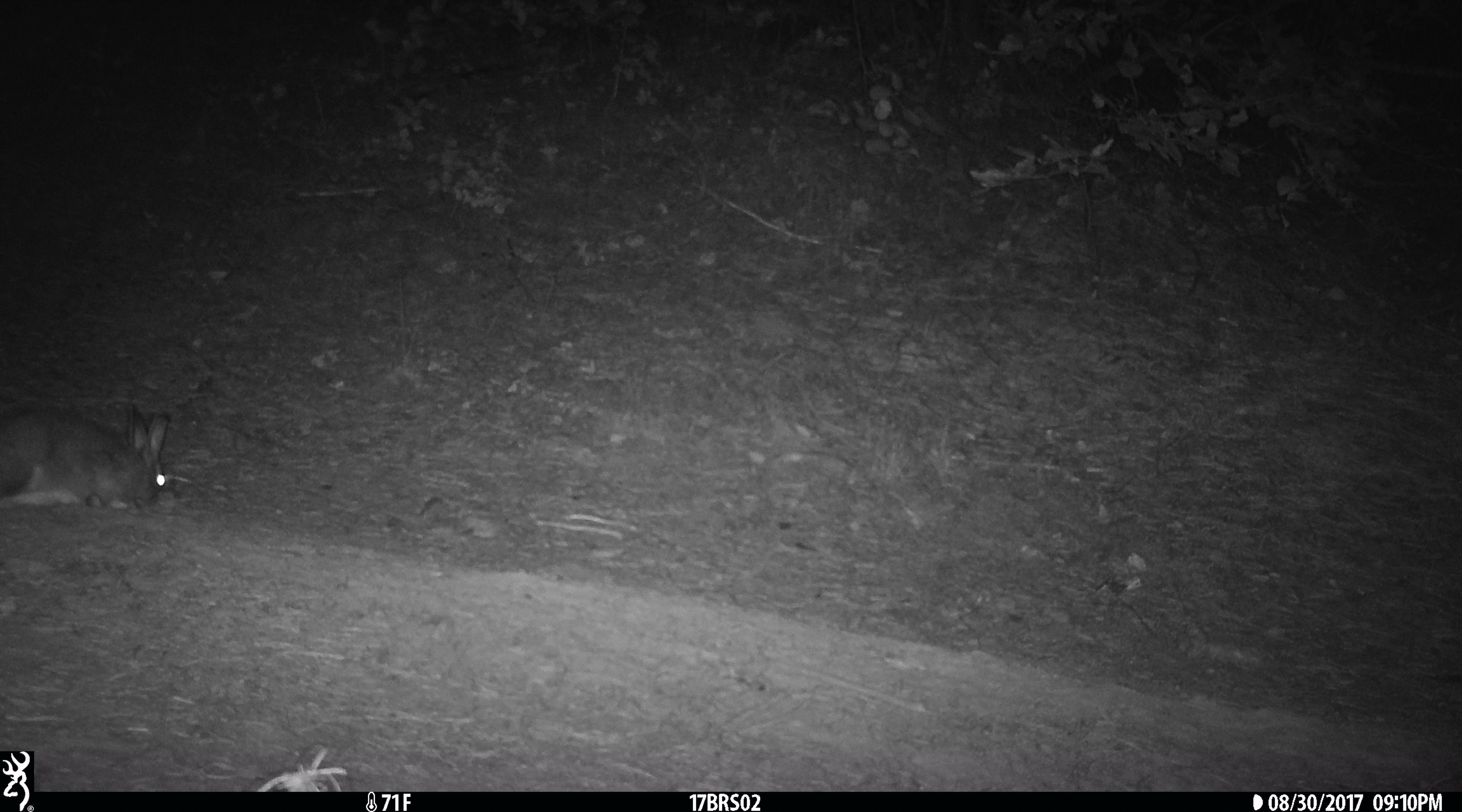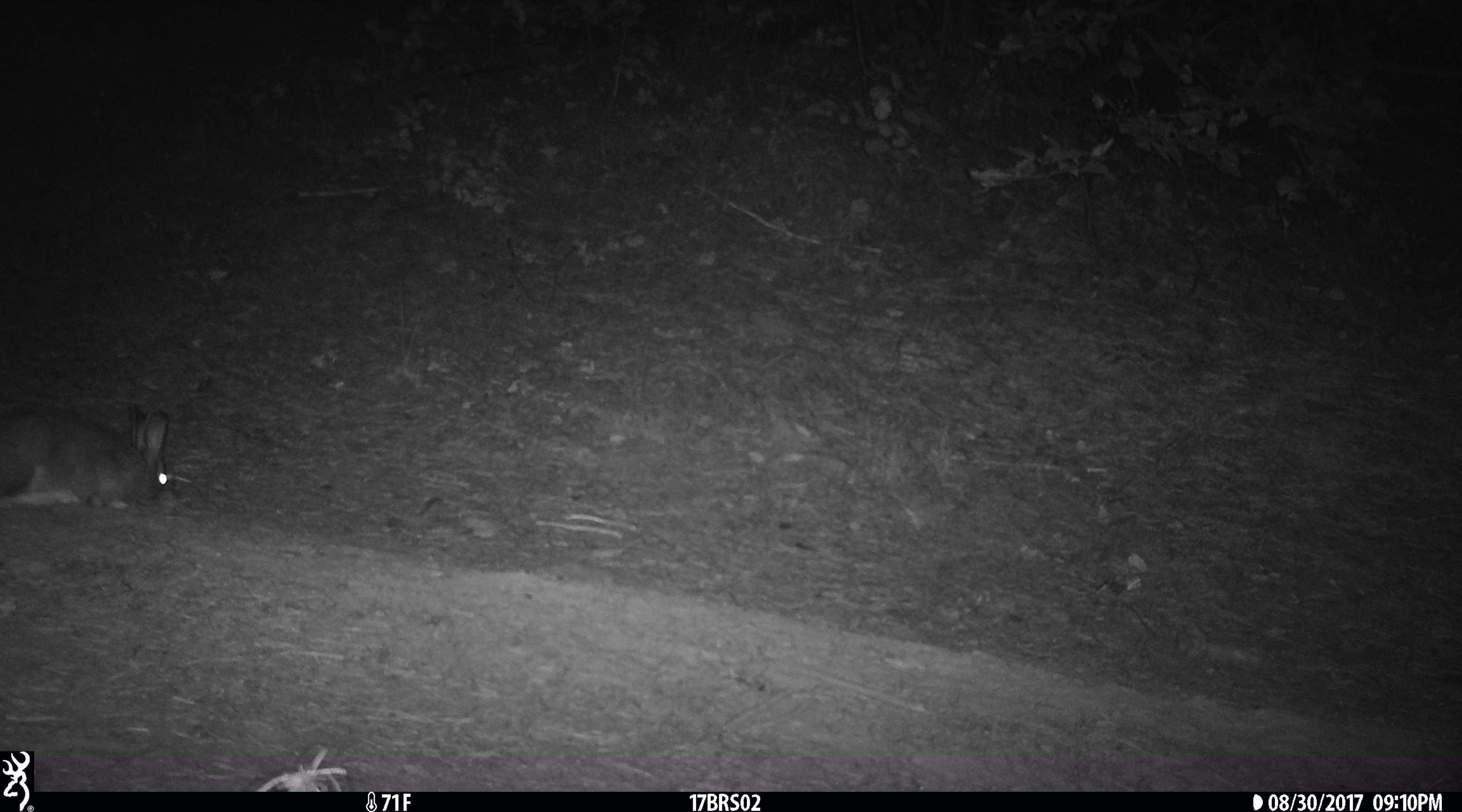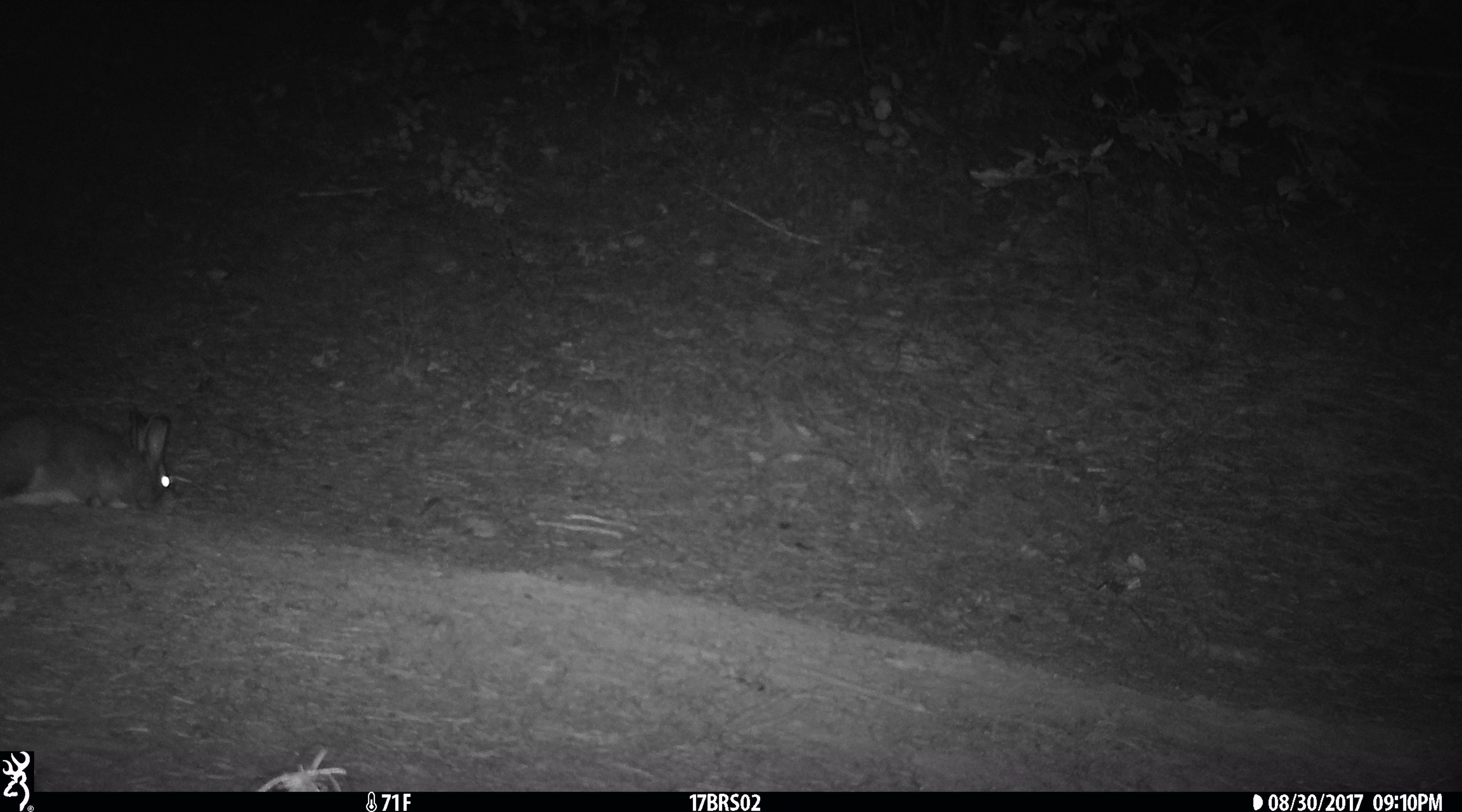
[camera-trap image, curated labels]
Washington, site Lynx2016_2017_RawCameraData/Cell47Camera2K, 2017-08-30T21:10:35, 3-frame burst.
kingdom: Animalia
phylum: Chordata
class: Mammalia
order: Lagomorpha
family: Leporidae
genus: Lepus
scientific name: Lepus americanus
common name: snowshoe hare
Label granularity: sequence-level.